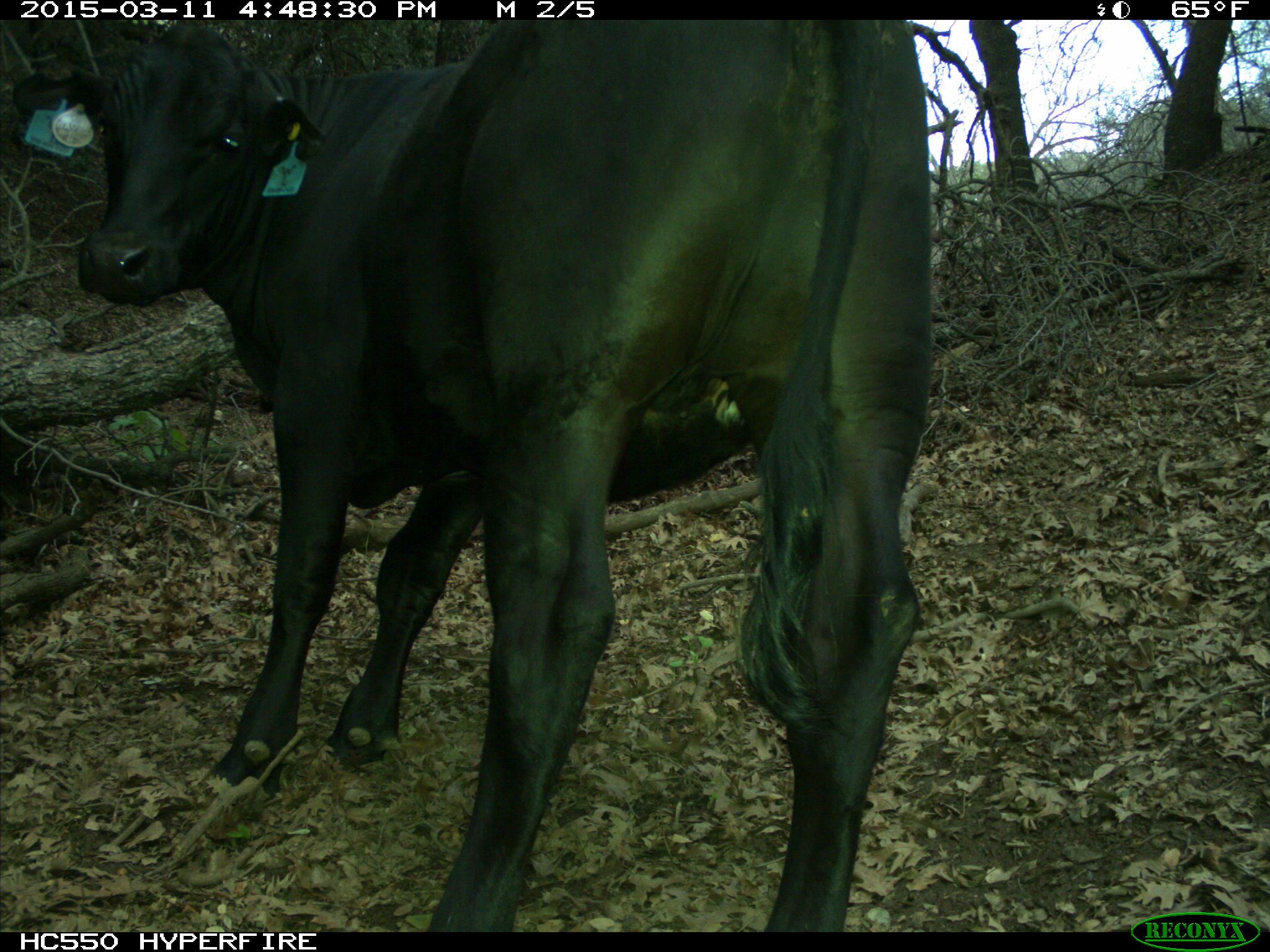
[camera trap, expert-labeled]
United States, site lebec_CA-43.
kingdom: Animalia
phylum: Chordata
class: Mammalia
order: Artiodactyla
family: Bovidae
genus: Bos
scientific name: Bos taurus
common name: domestic cow